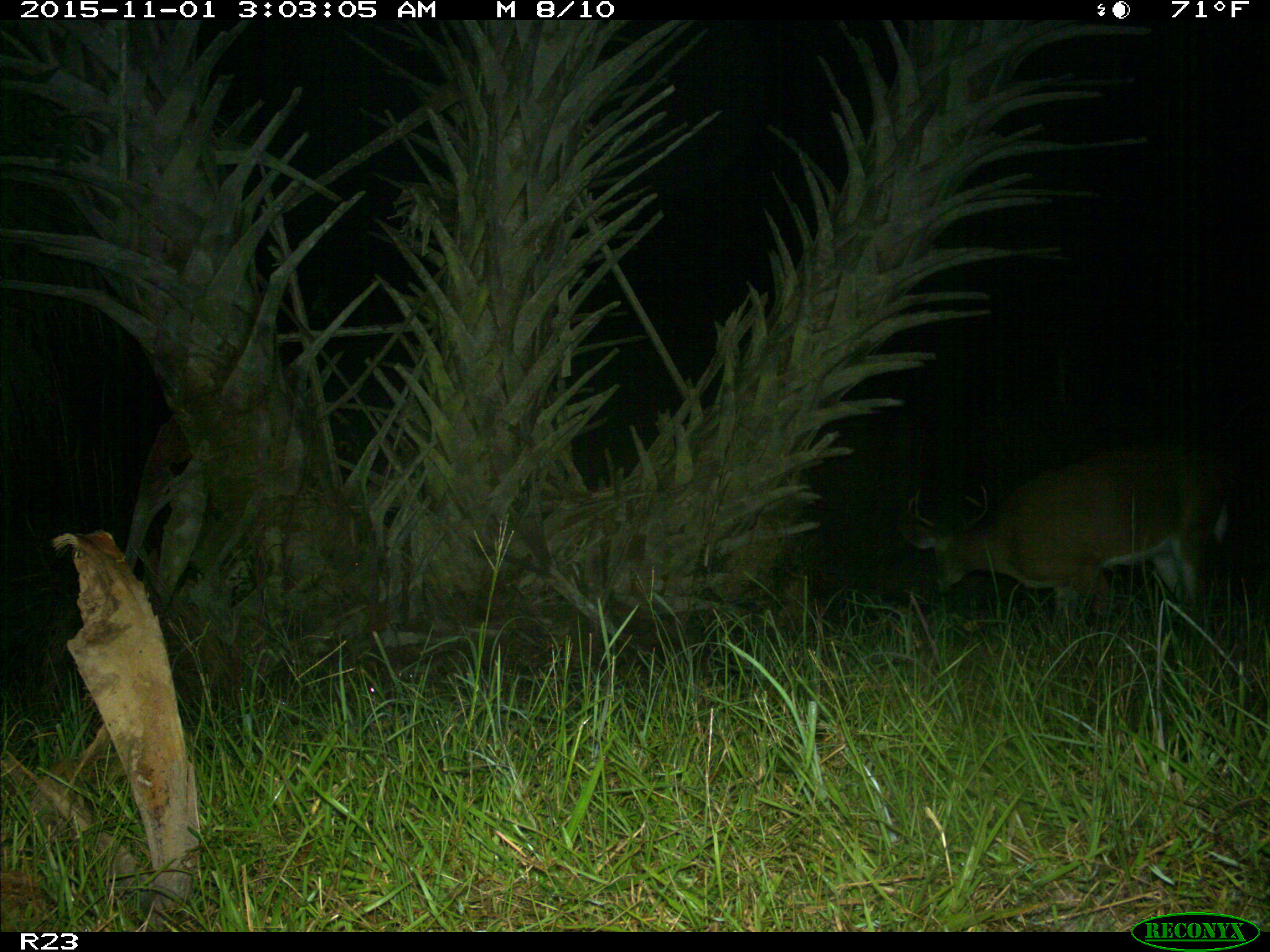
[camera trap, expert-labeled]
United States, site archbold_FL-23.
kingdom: Animalia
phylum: Chordata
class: Mammalia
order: Artiodactyla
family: Cervidae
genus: Odocoileus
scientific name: Odocoileus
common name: deer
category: unidentified deer